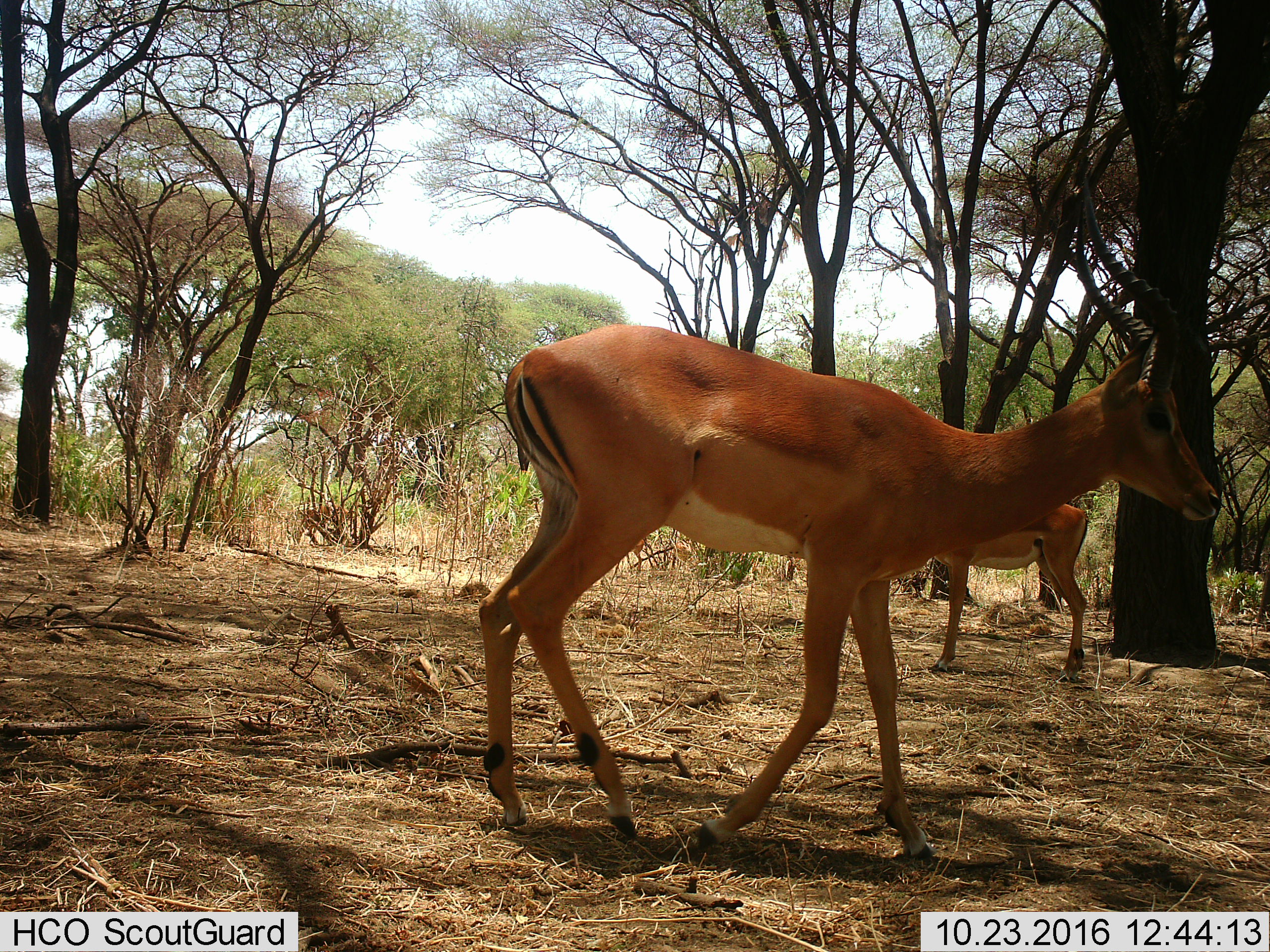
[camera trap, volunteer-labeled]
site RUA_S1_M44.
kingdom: Animalia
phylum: Chordata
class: Mammalia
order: Artiodactyla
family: Bovidae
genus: Aepyceros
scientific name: Aepyceros melampus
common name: impala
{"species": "impala (Aepyceros melampus)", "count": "2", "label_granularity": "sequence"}